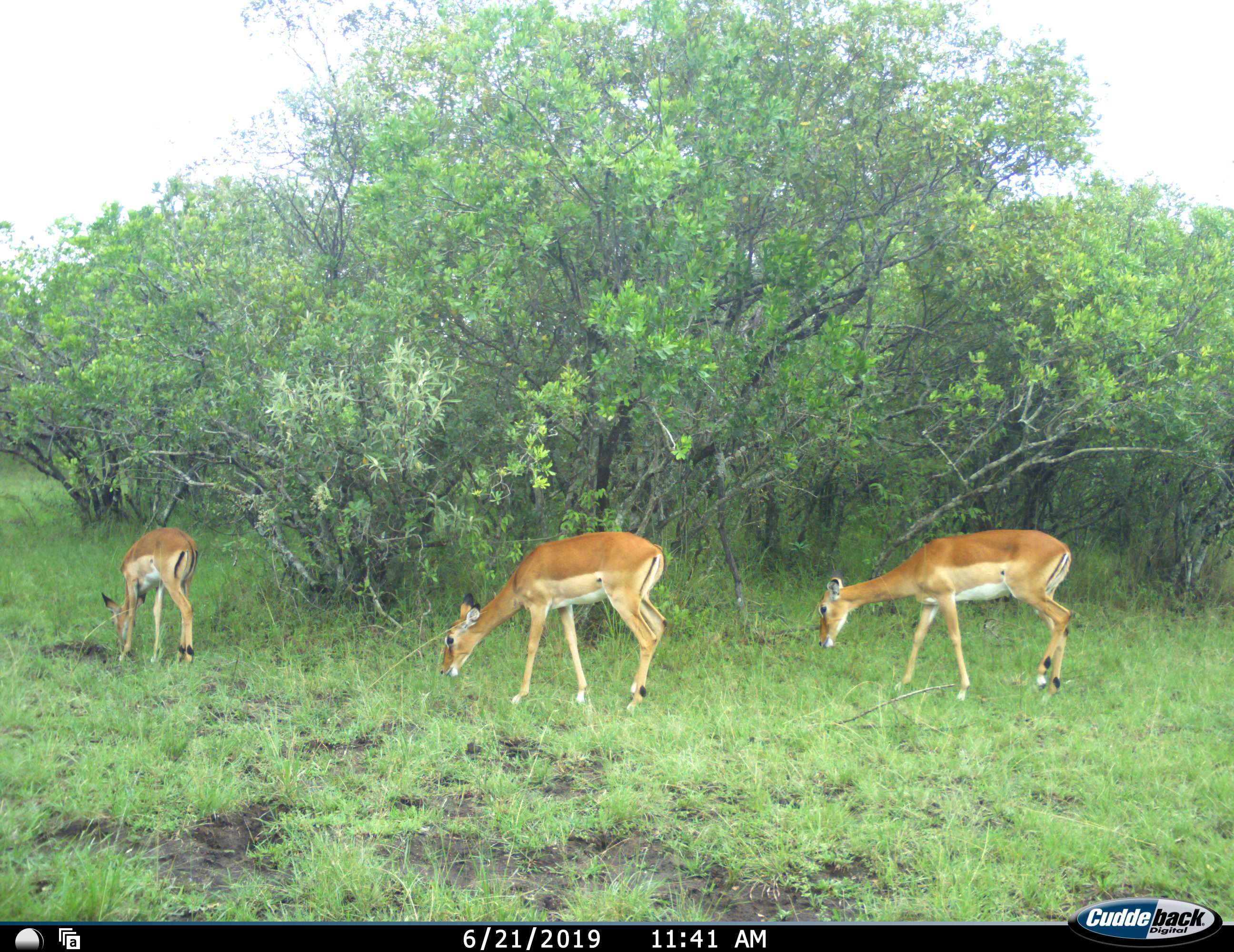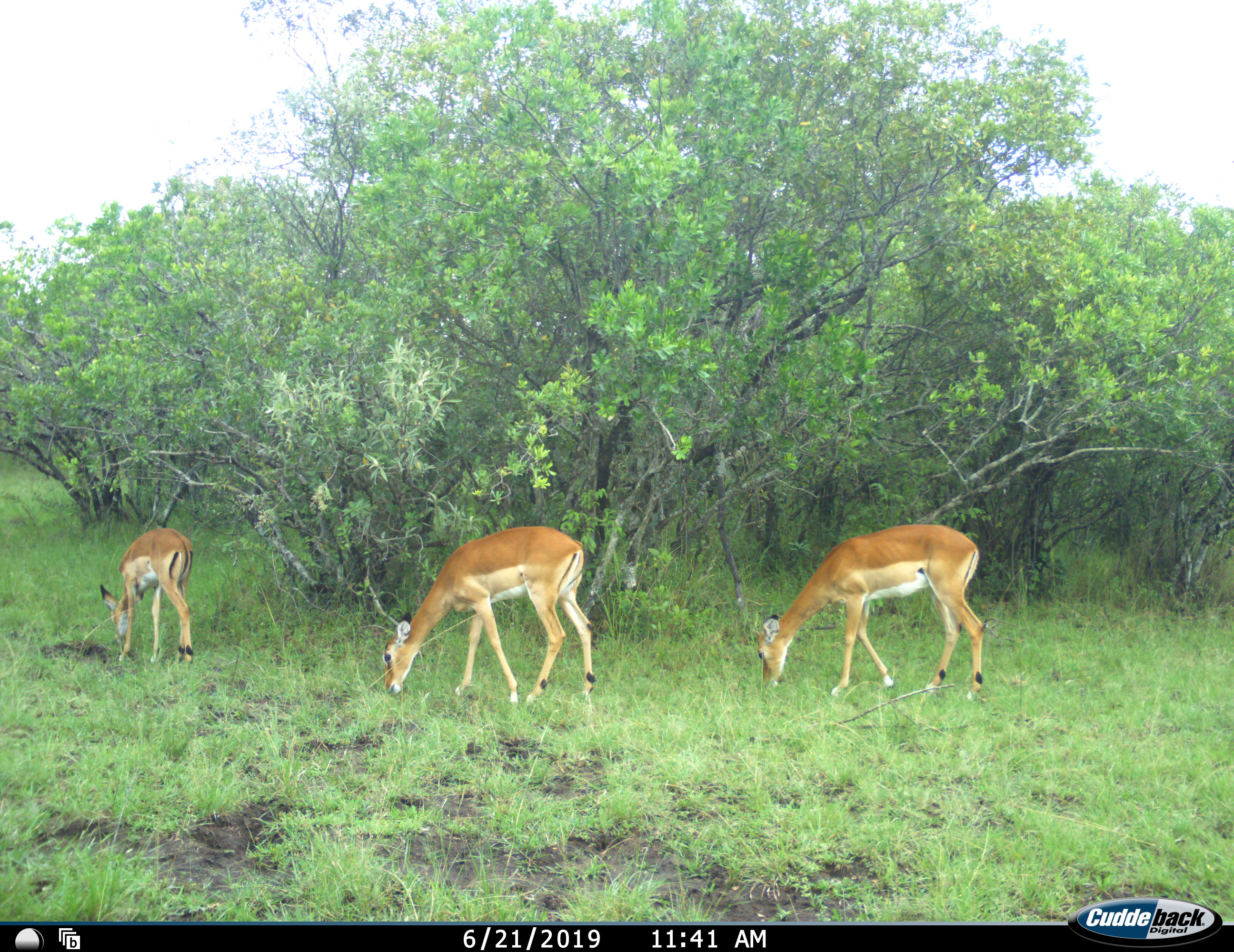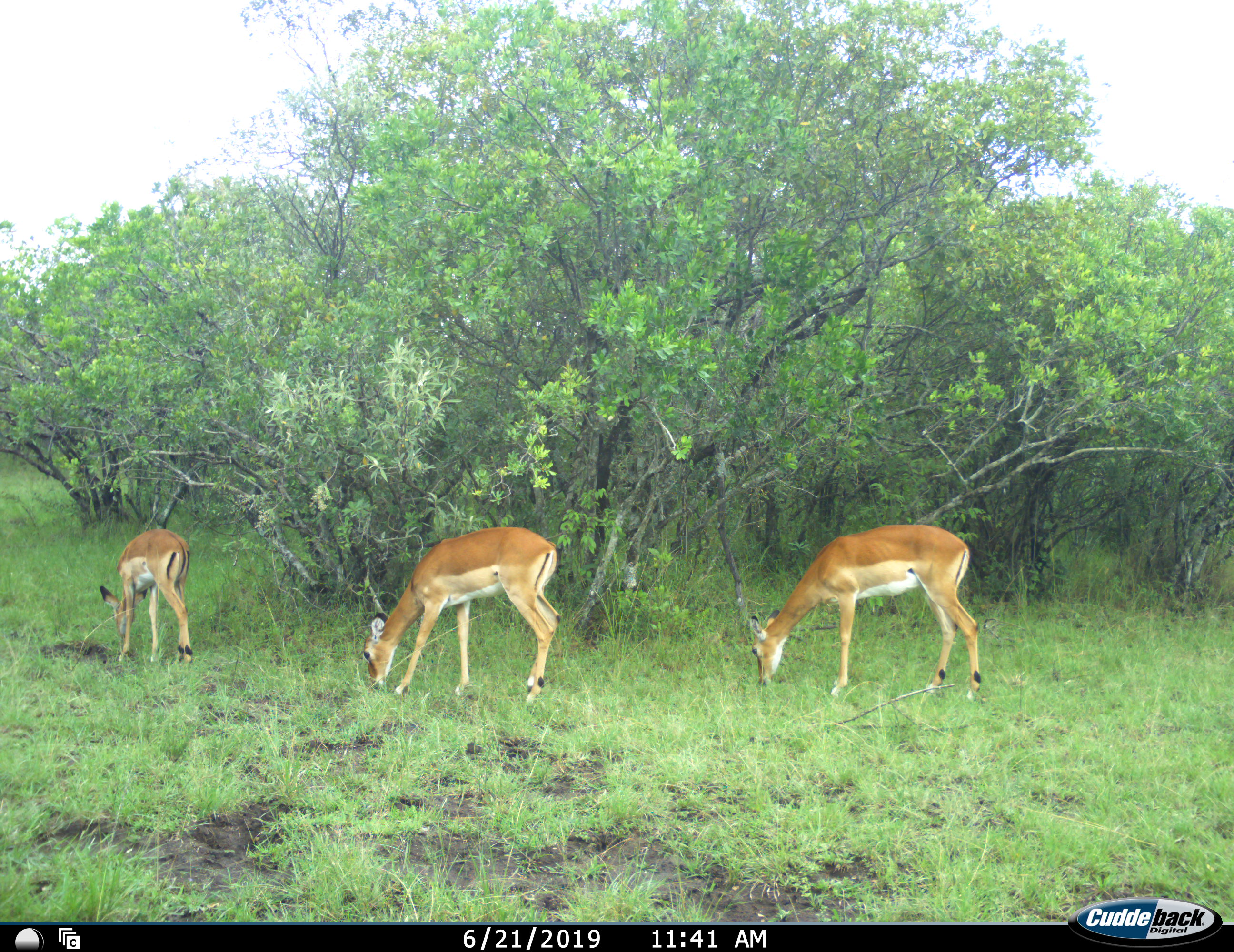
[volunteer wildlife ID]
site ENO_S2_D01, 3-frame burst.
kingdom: Animalia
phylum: Chordata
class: Mammalia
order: Artiodactyla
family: Bovidae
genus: Aepyceros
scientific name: Aepyceros melampus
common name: impala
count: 3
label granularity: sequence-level